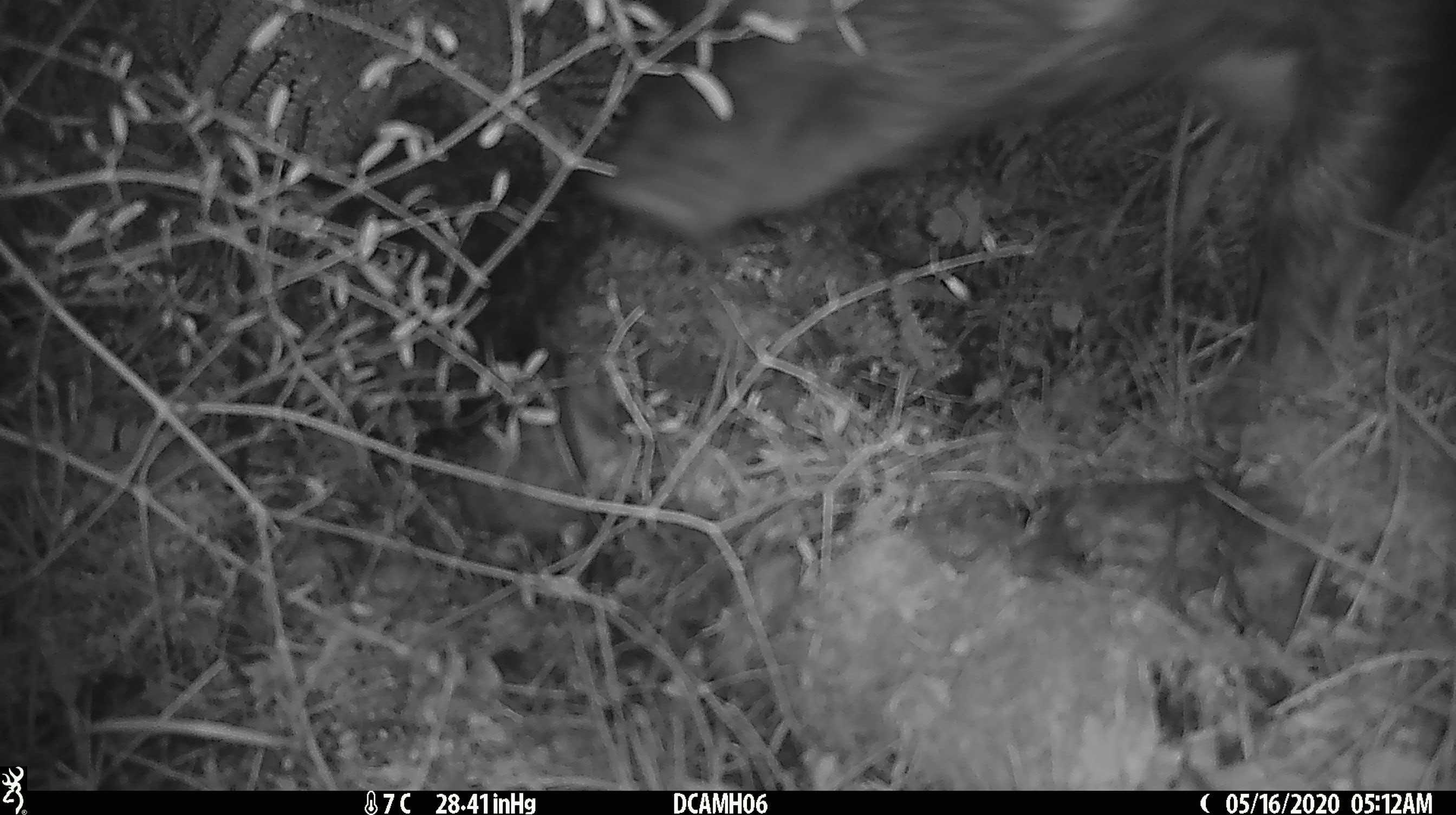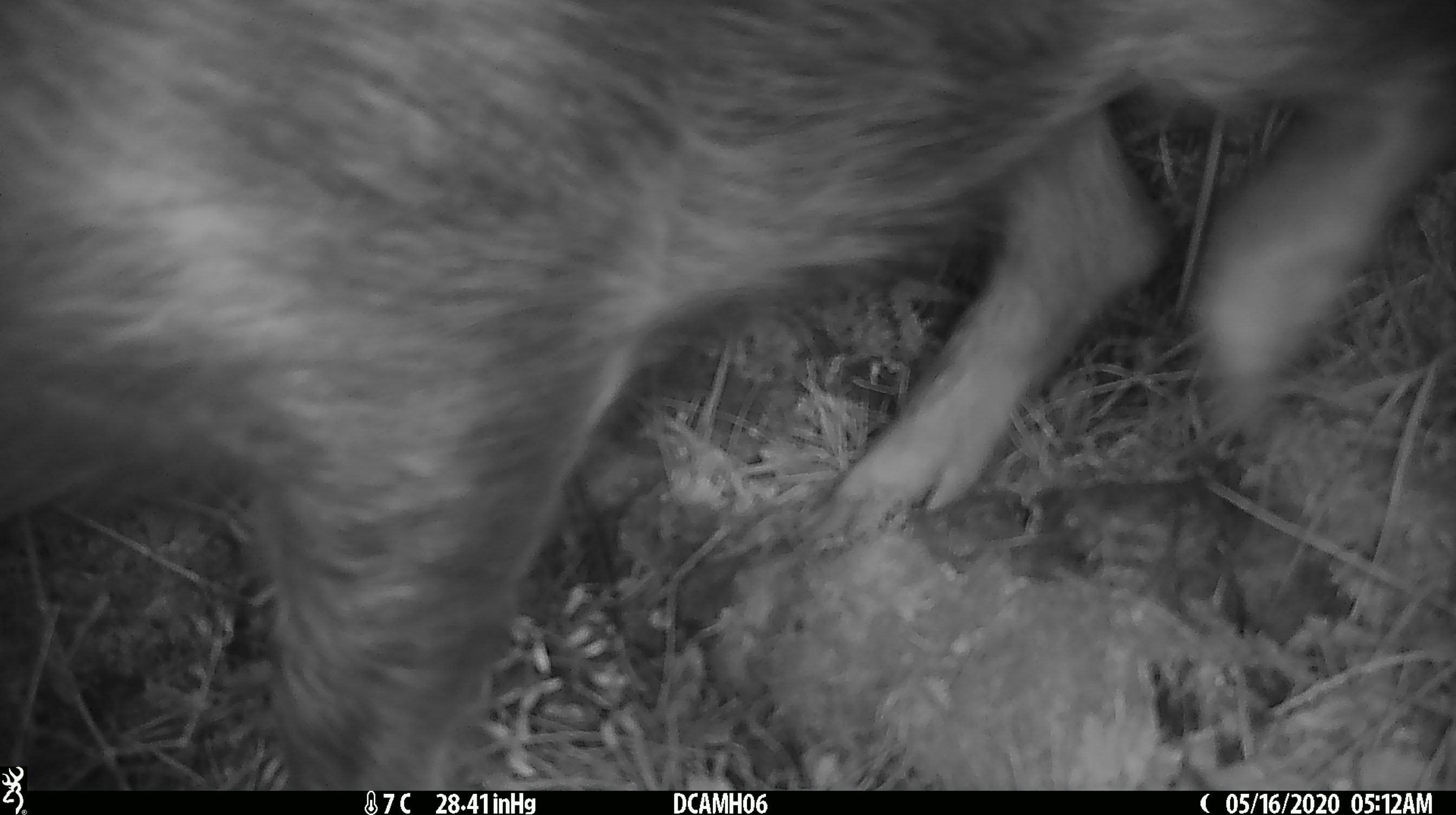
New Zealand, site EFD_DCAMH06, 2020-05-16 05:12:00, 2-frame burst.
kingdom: Animalia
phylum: Chordata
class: Mammalia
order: Artiodactyla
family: Suidae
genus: Sus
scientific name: Sus scrofa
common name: pig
Pig (Sus scrofa).